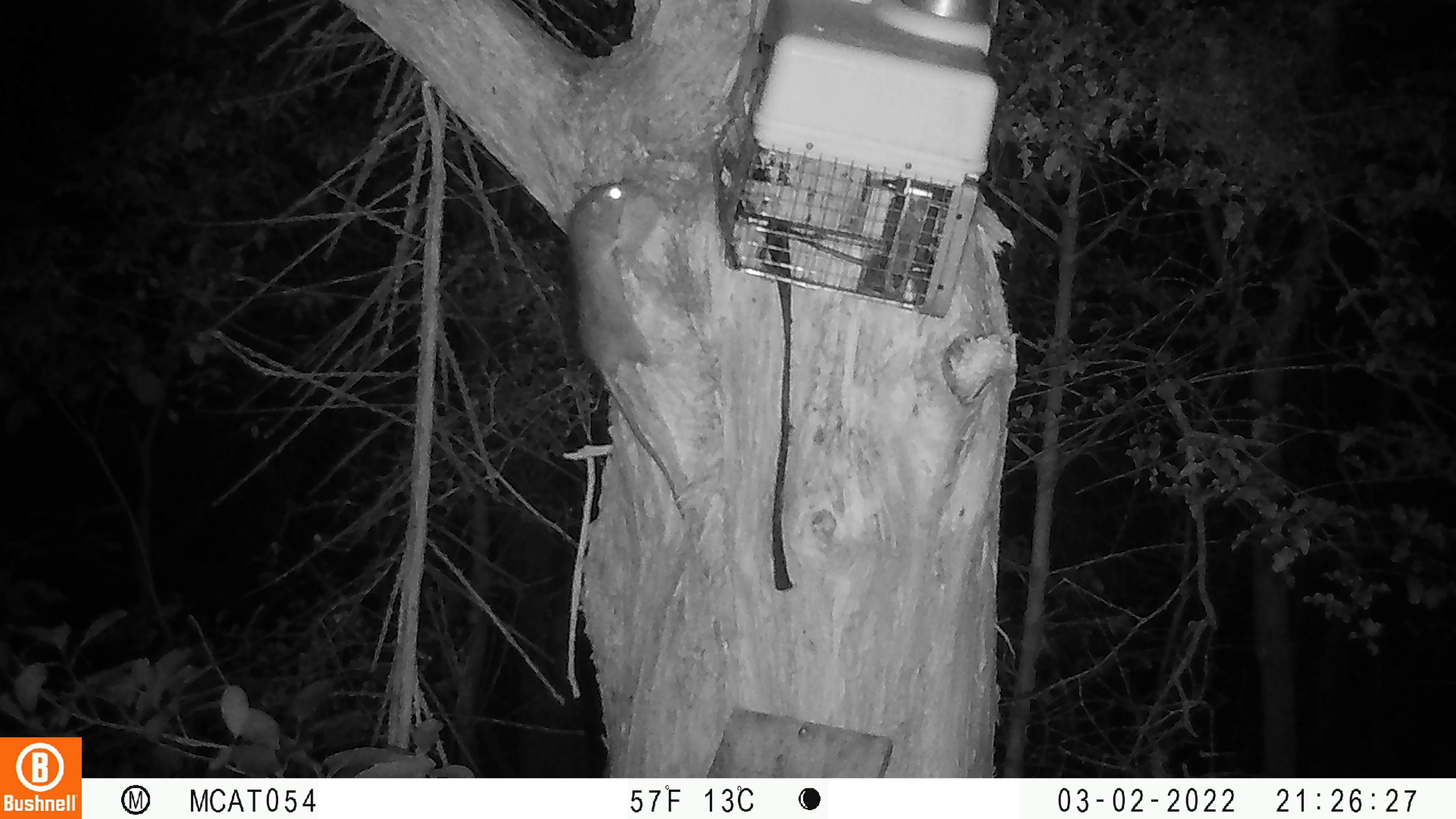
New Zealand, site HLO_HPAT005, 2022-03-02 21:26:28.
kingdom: Animalia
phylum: Chordata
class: Mammalia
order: Rodentia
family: Muridae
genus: Rattus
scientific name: Rattus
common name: rat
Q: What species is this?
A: Rat (Rattus).